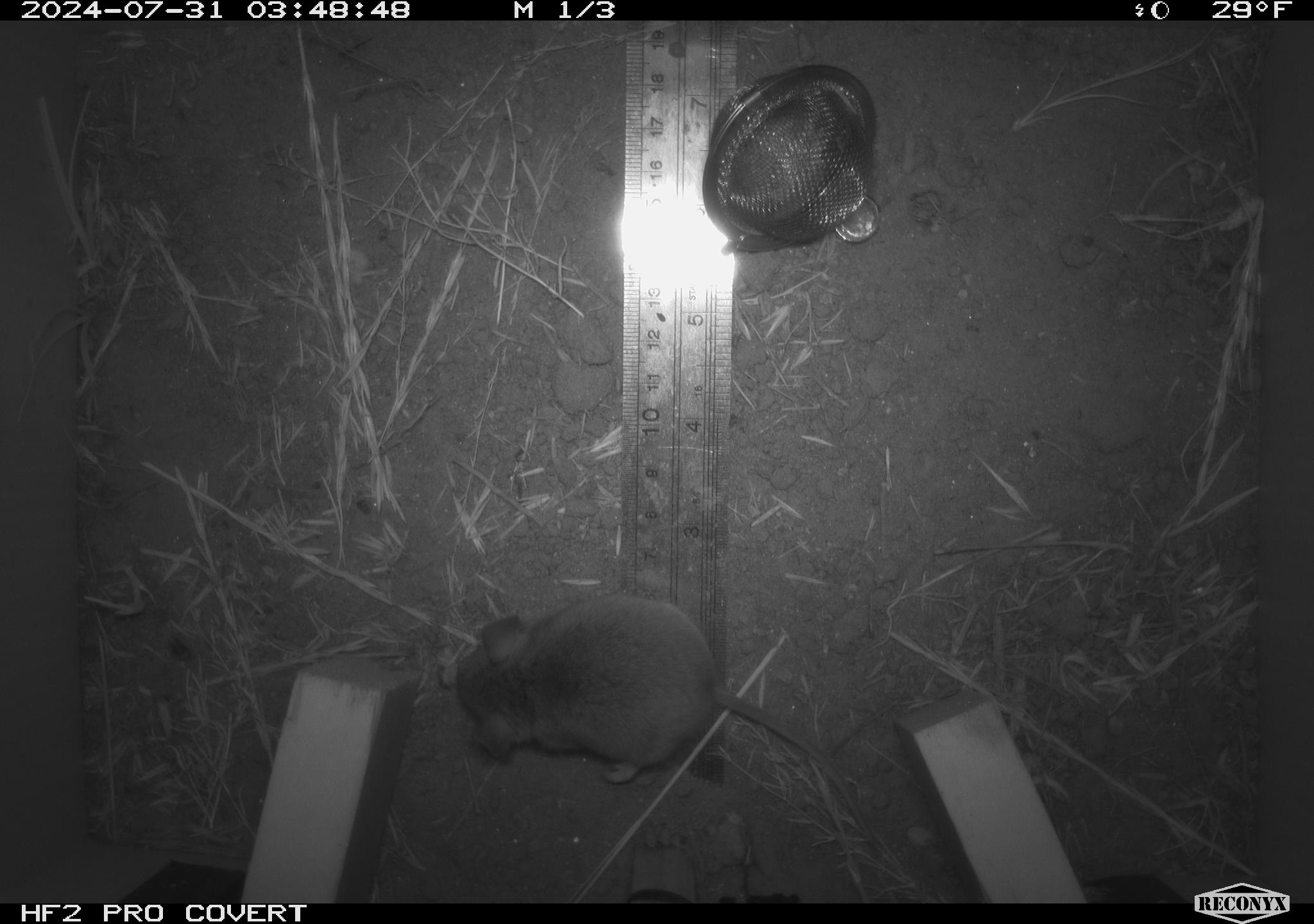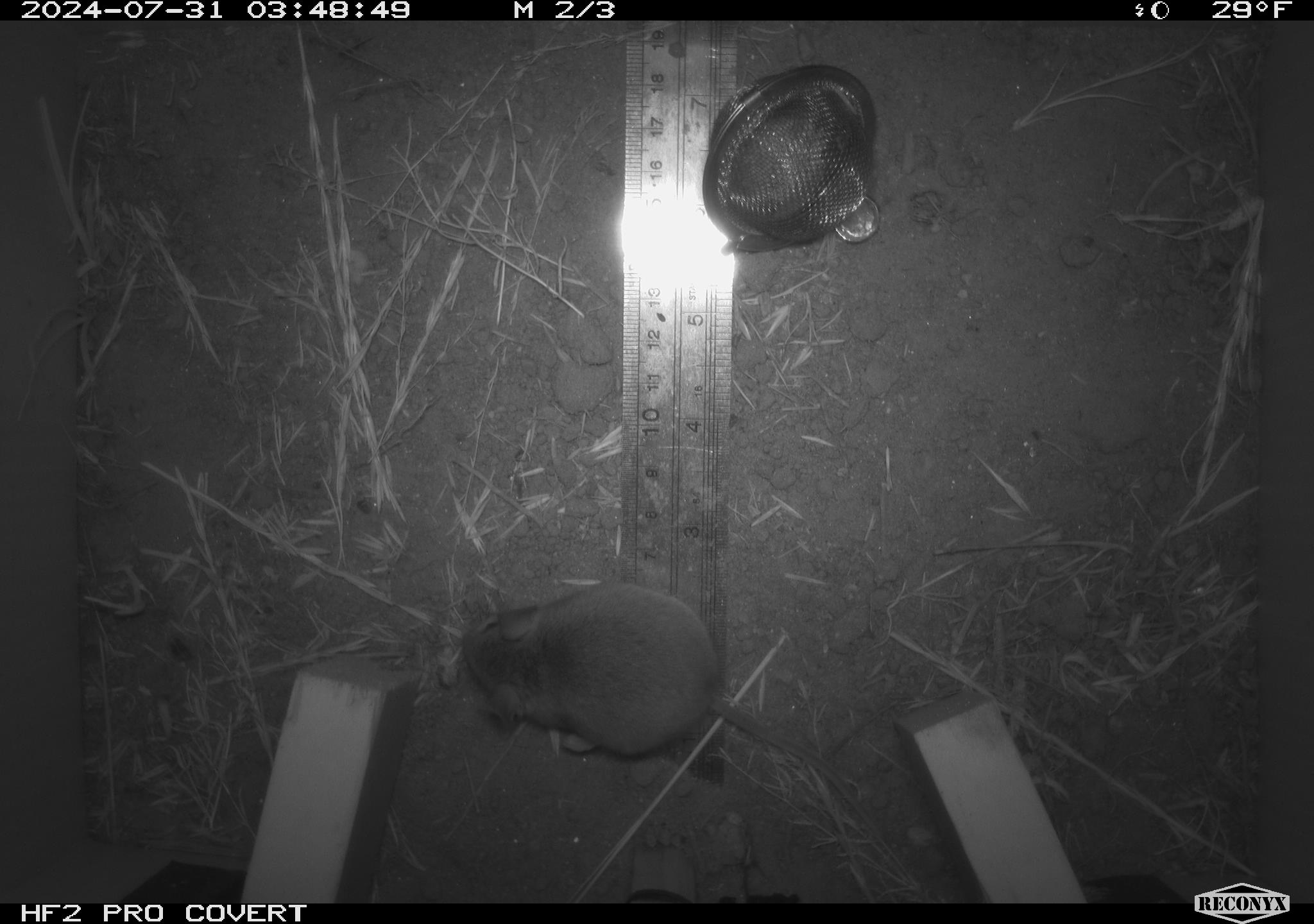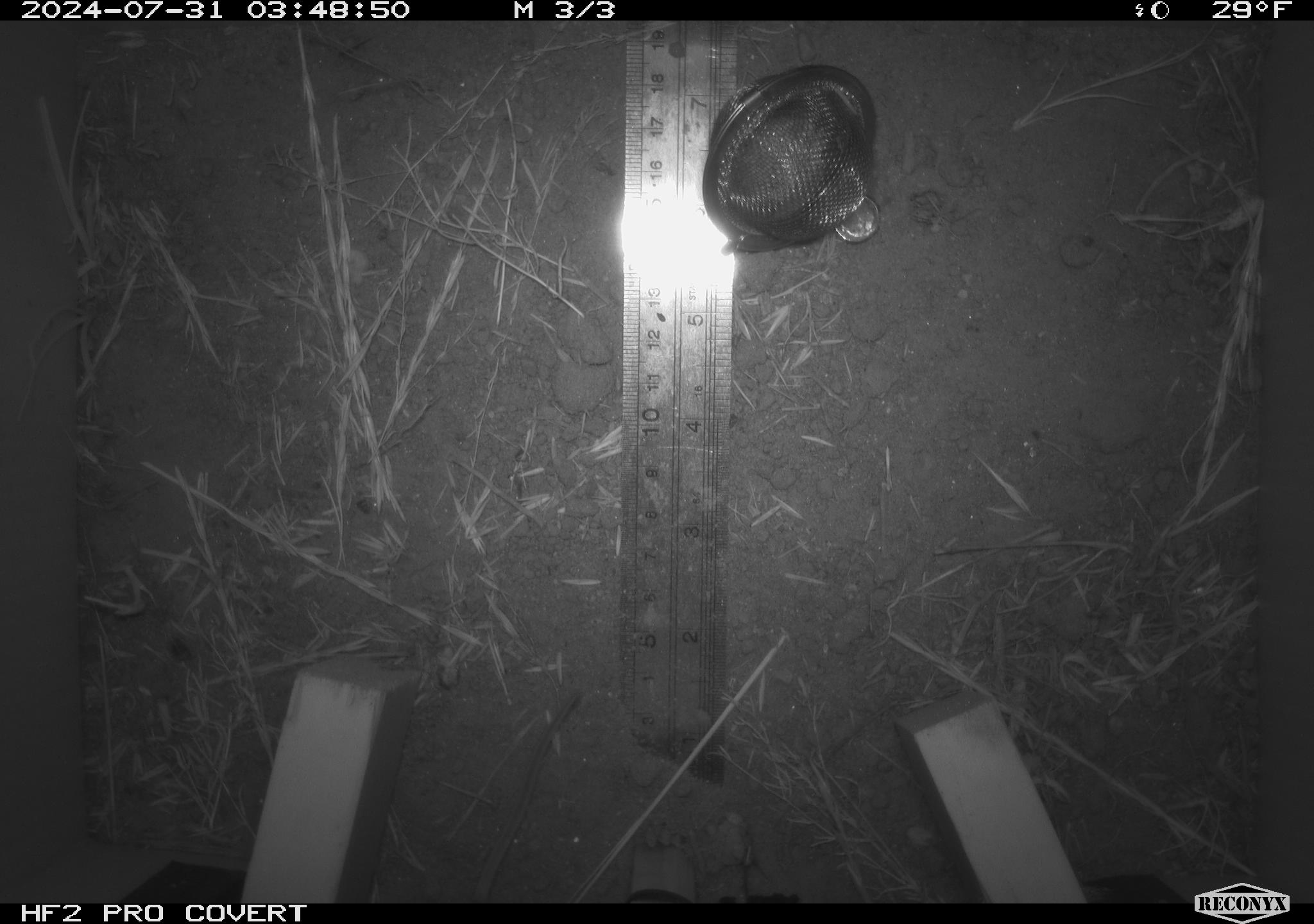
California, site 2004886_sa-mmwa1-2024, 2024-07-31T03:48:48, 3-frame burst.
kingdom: Animalia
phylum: Chordata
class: Mammalia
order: Rodentia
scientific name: Rodentia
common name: mouse species